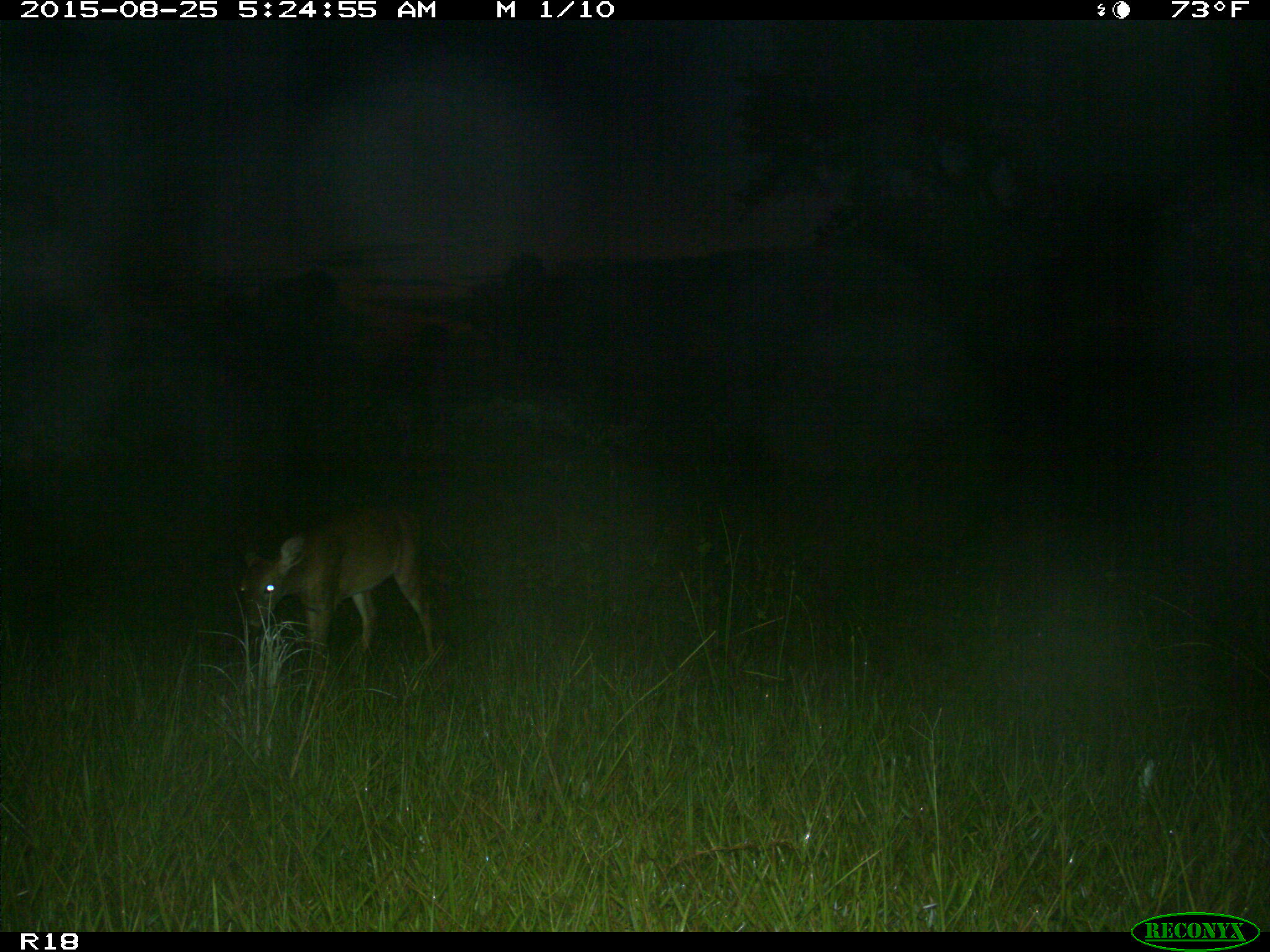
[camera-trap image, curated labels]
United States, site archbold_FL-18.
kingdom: Animalia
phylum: Chordata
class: Mammalia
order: Artiodactyla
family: Cervidae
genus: Odocoileus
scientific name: Odocoileus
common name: deer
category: unidentified deer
Unidentified deer (deer) (Odocoileus).